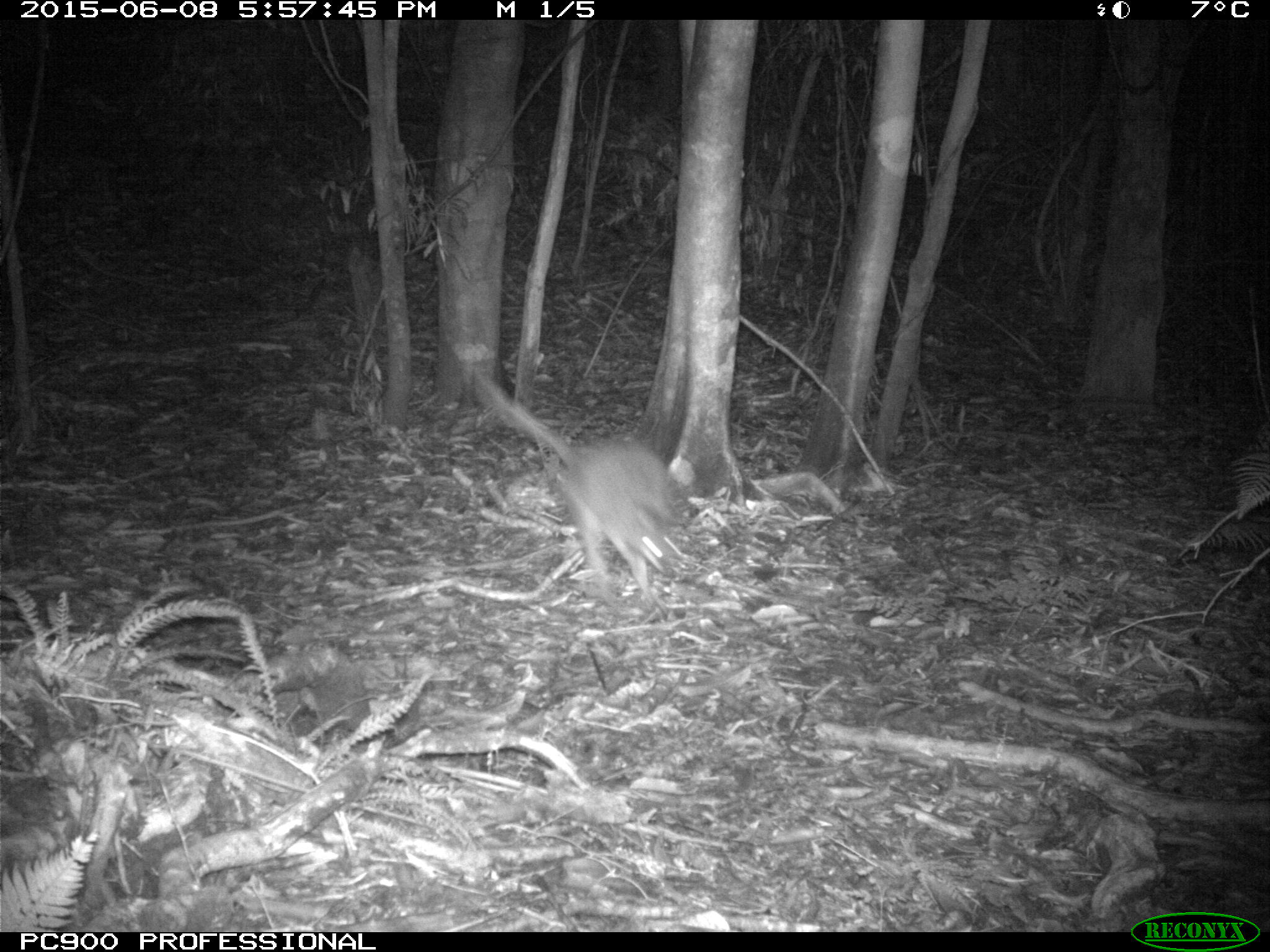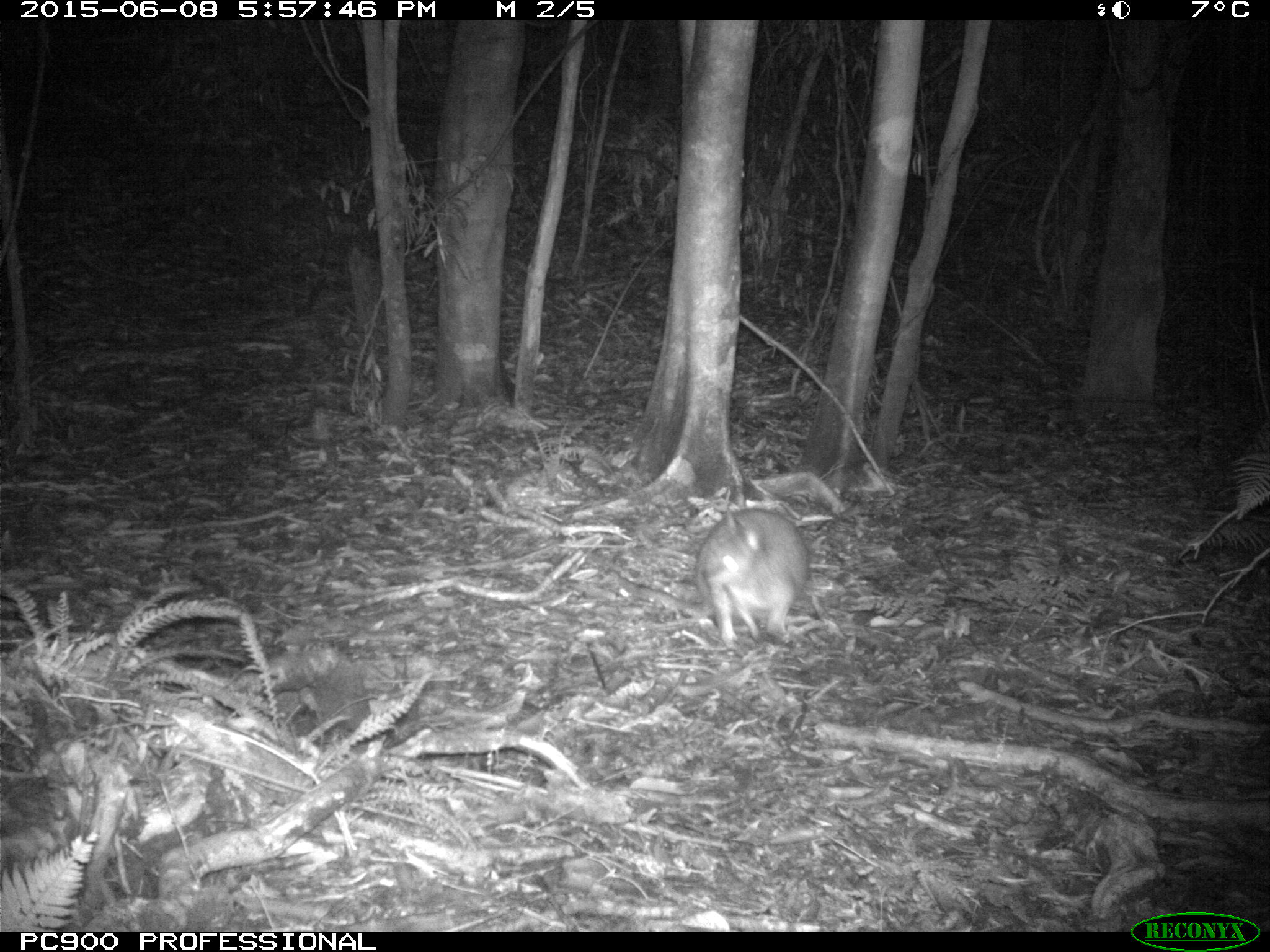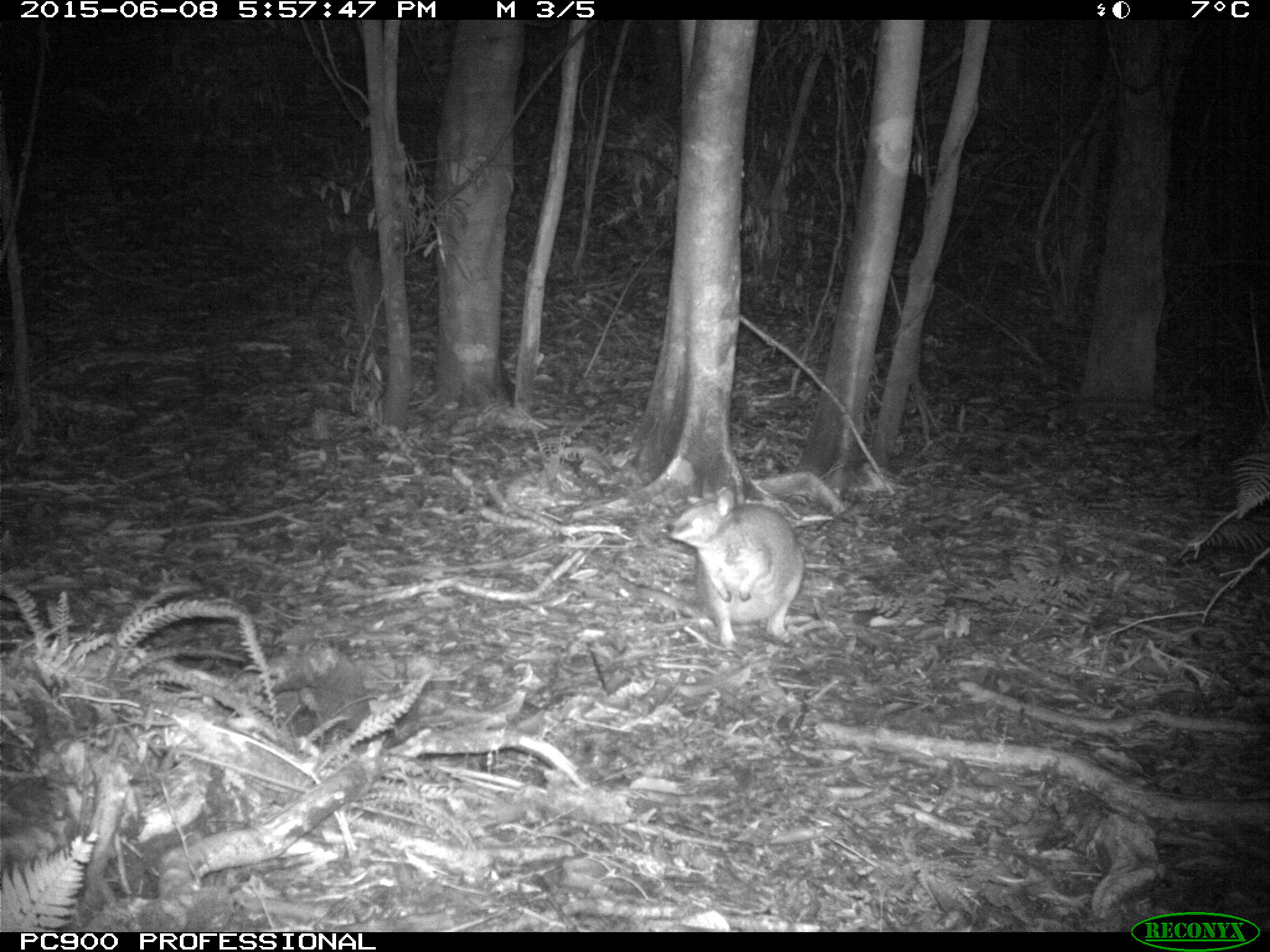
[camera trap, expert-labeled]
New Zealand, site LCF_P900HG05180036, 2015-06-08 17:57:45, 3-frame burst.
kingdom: Animalia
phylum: Chordata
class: Mammalia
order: Diprotodontia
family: Macropodidae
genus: Notamacropus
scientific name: Notamacropus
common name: wallaby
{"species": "wallaby (Notamacropus)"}